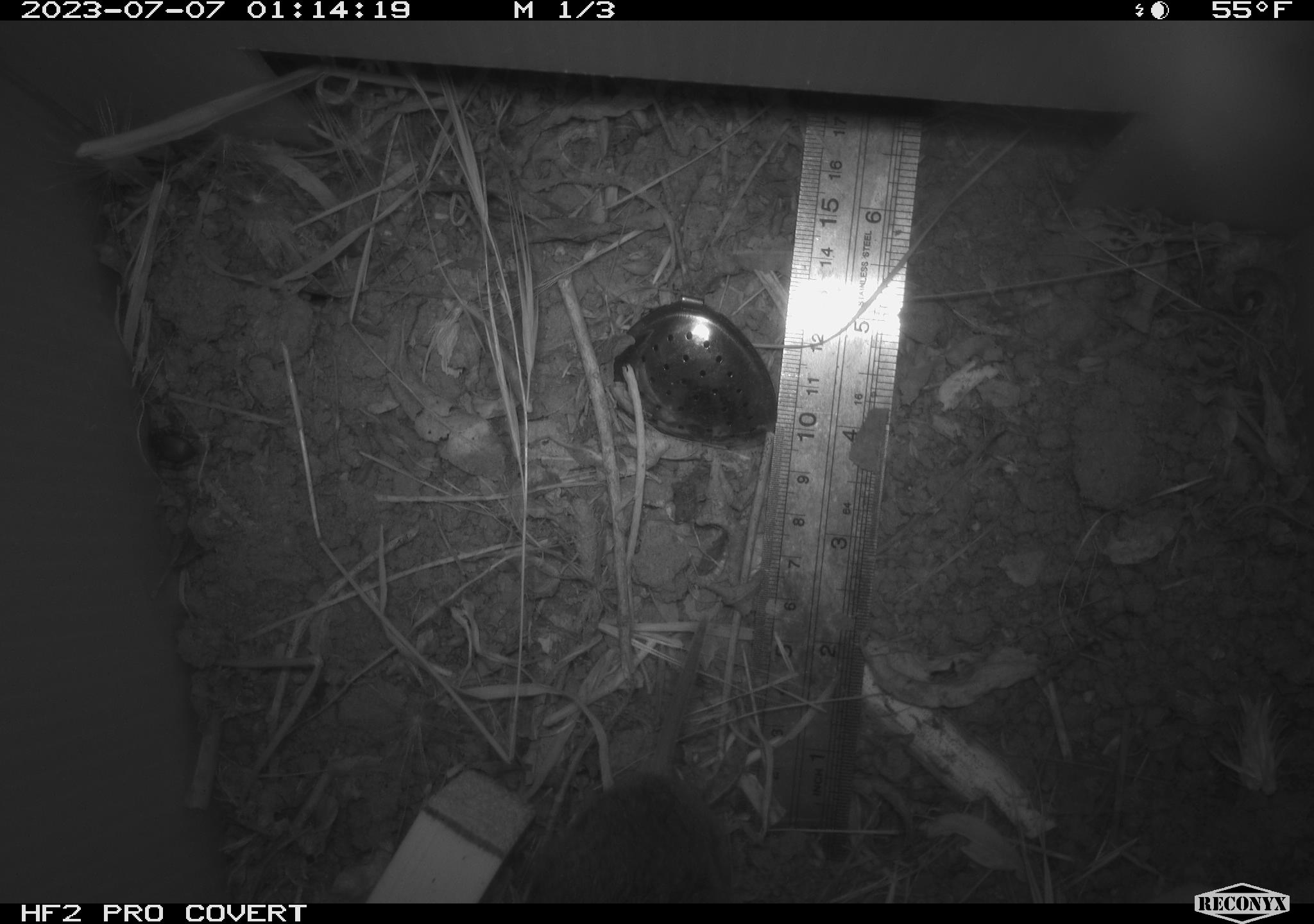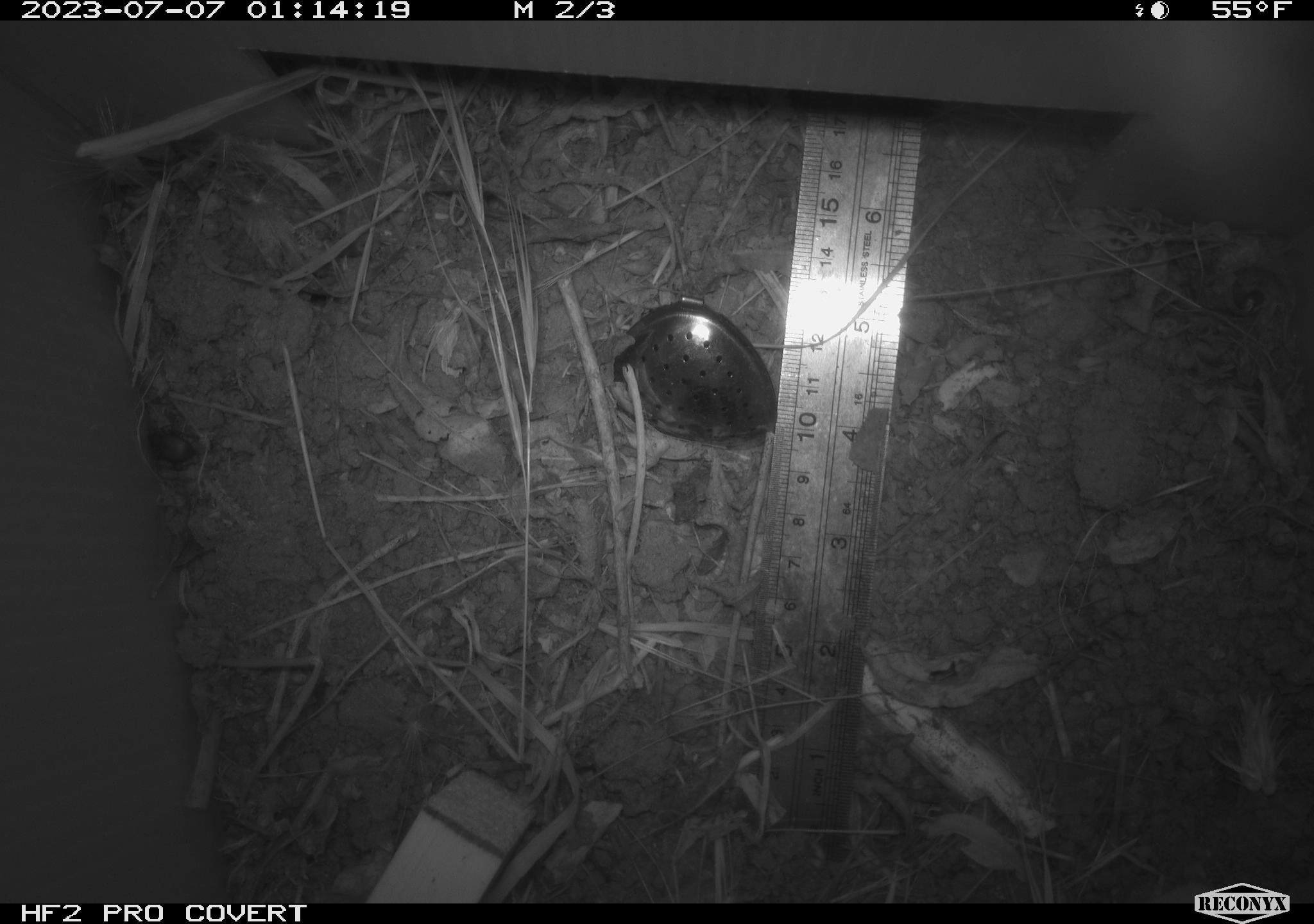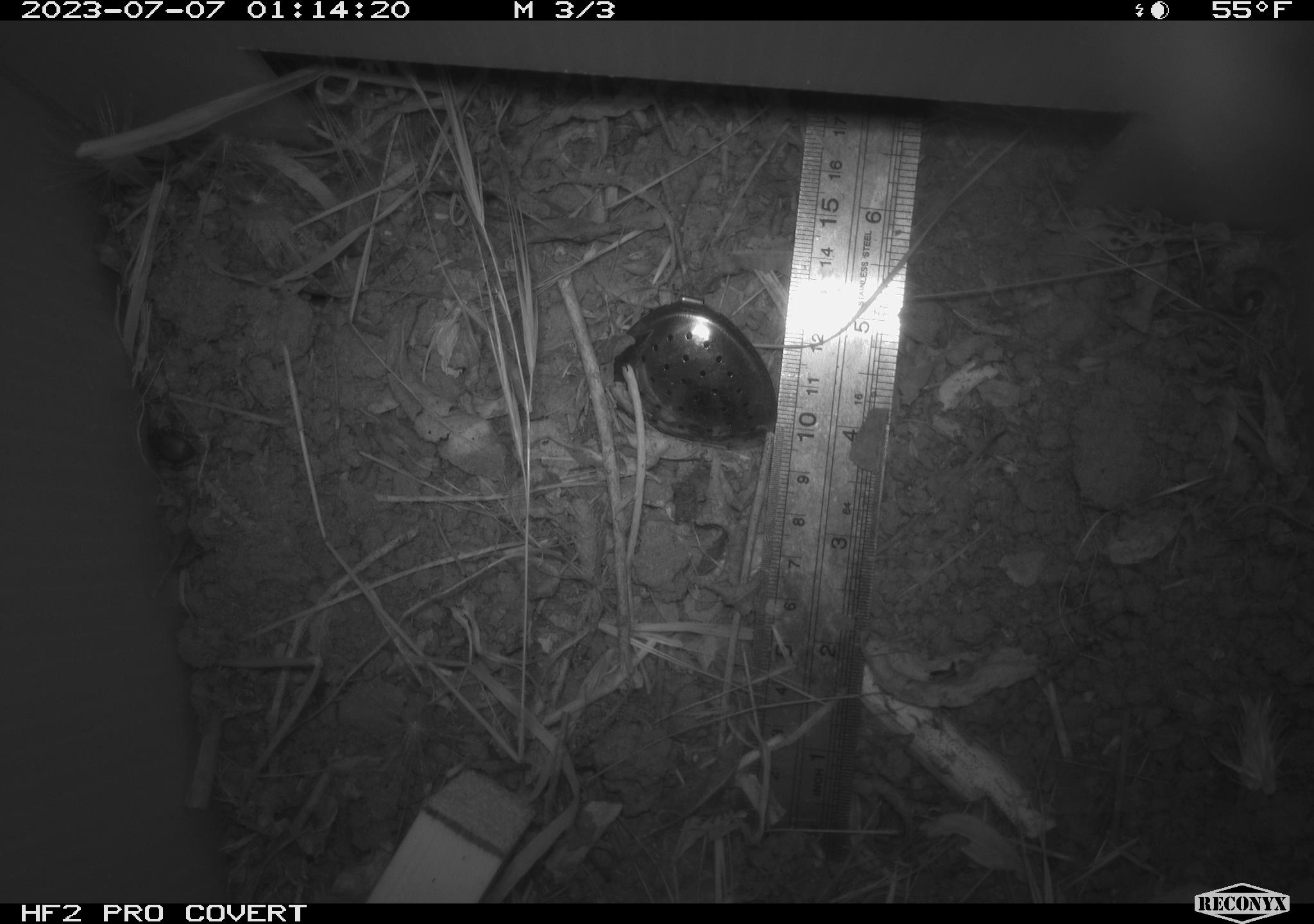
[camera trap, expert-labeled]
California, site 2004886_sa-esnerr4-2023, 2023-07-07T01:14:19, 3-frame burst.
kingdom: Animalia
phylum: Chordata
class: Mammalia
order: Rodentia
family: Cricetidae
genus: Microtus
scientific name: Microtus californicus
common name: california vole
California vole (Microtus californicus).